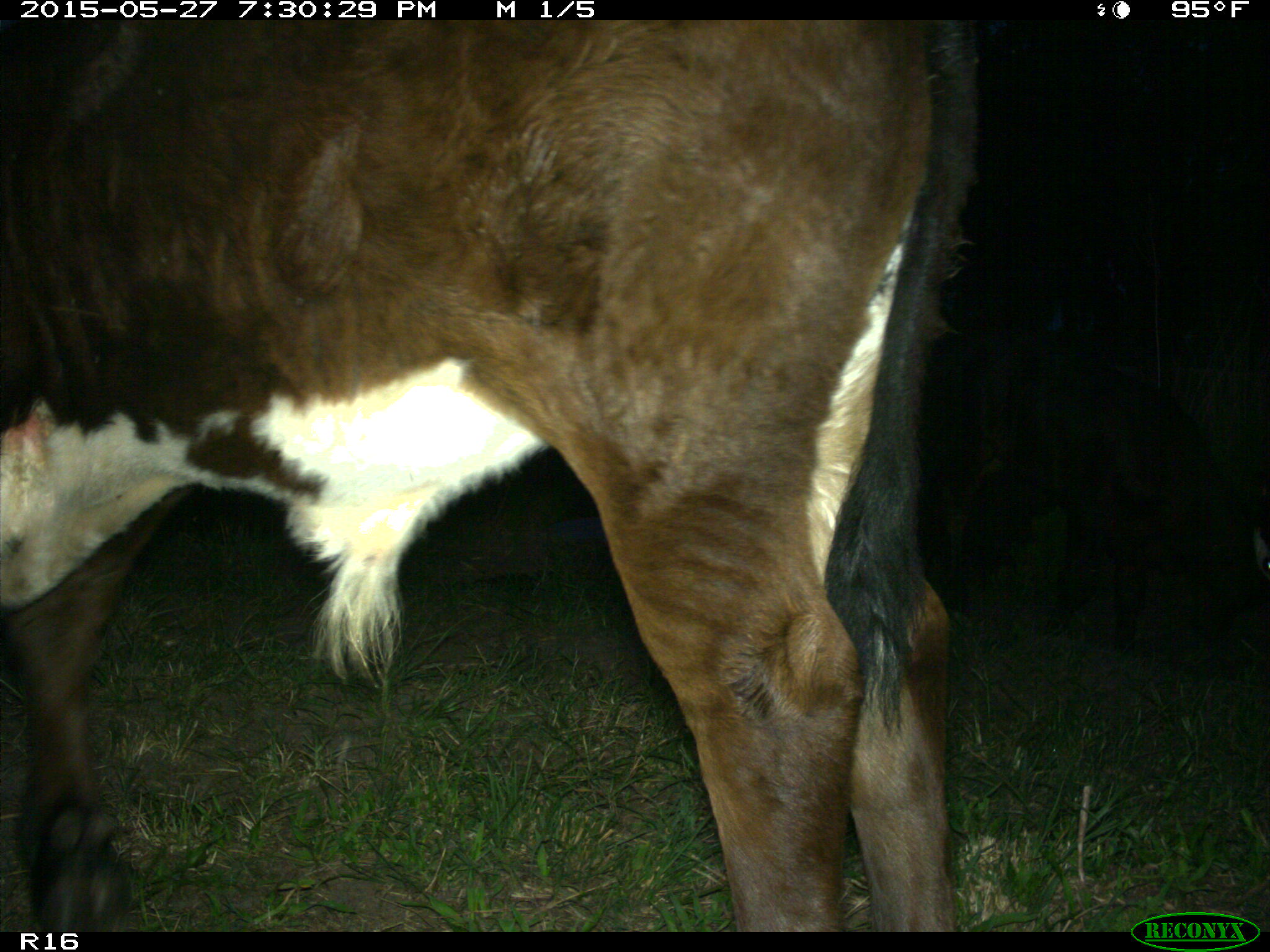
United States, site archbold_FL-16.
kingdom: Animalia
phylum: Chordata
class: Mammalia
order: Artiodactyla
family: Bovidae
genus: Bos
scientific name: Bos taurus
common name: domestic cow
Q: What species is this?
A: Bos taurus (domestic cow).